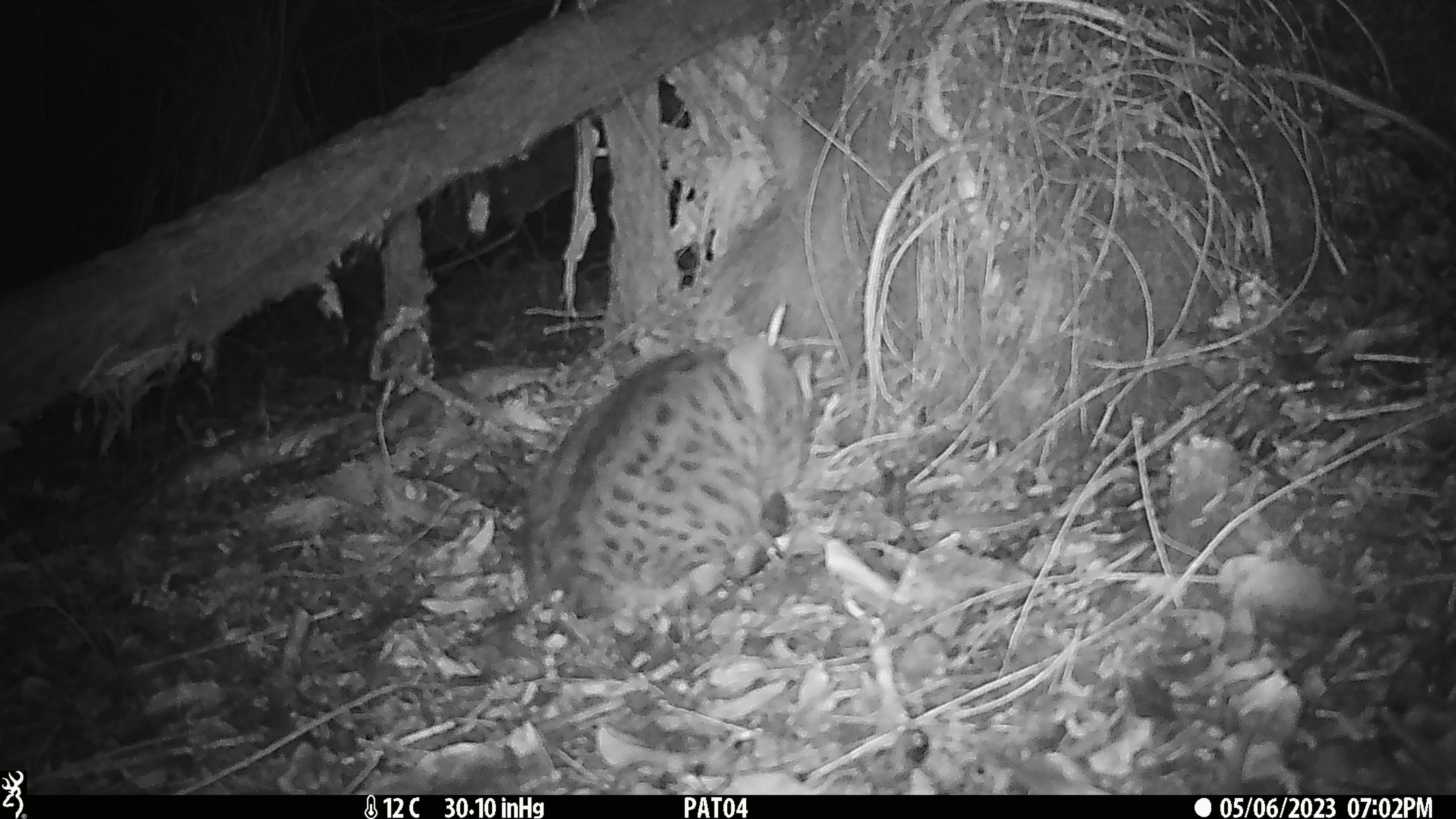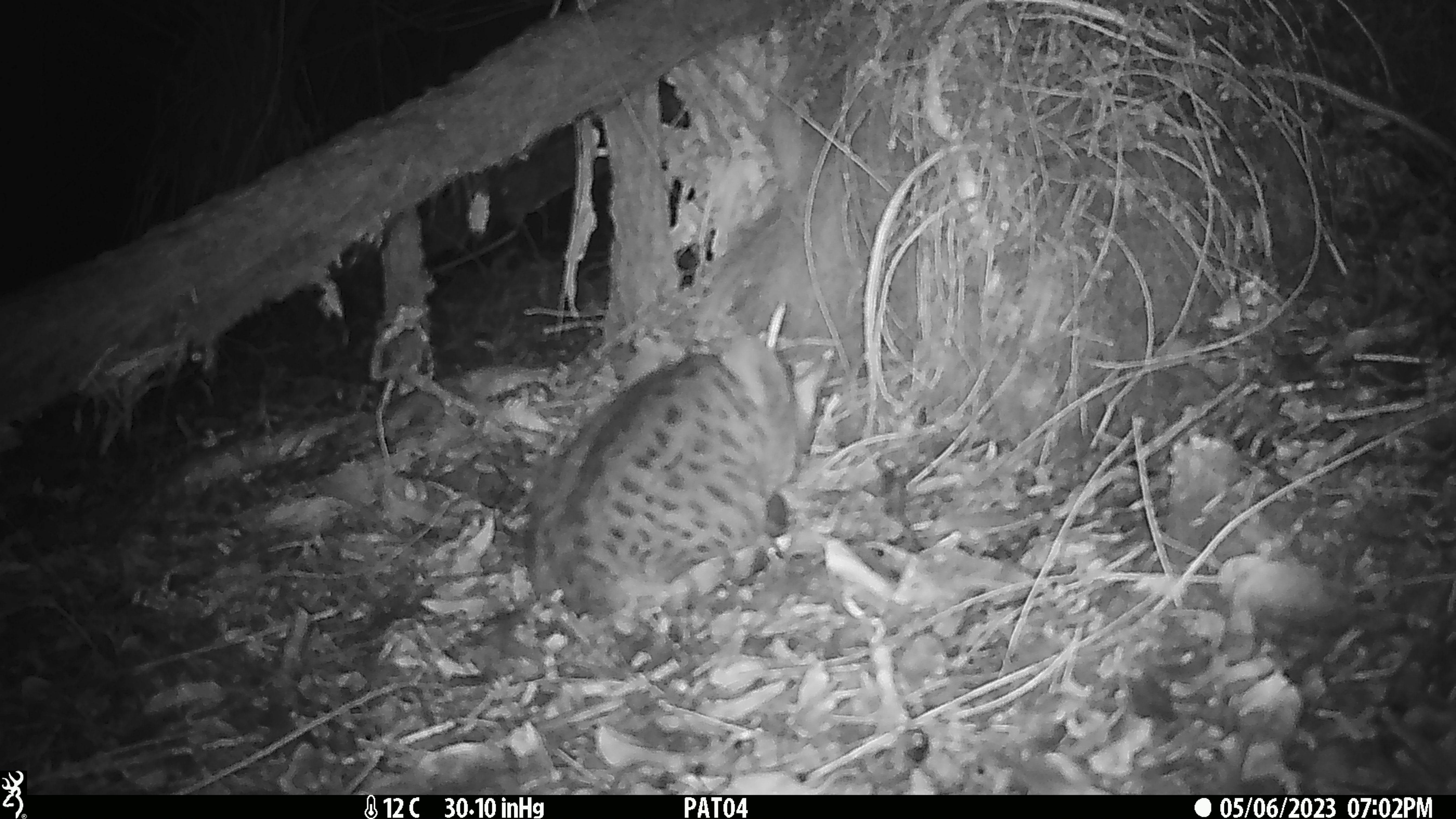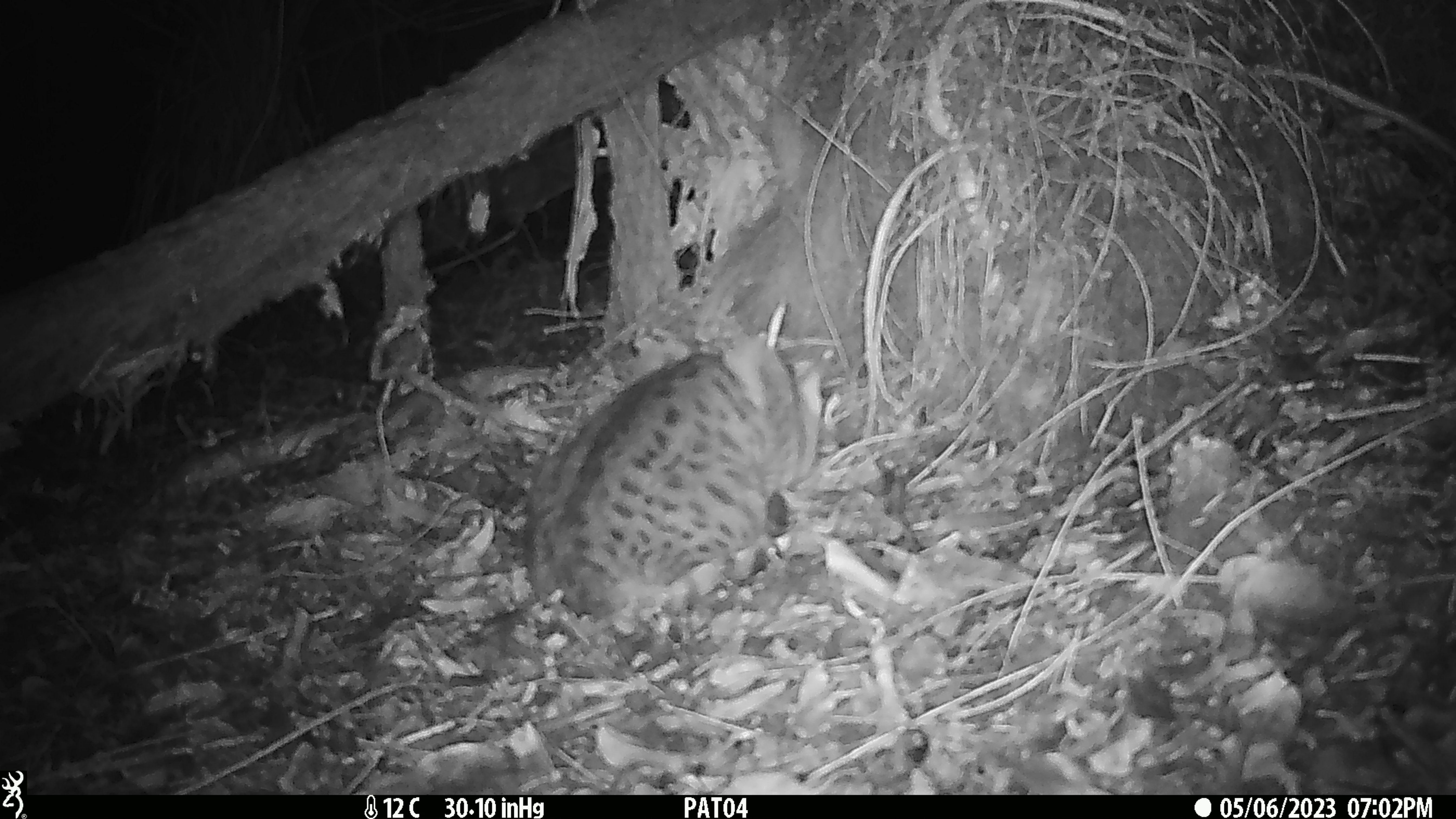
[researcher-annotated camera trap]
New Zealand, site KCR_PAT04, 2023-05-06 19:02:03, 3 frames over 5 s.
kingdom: Animalia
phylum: Chordata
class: Mammalia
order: Carnivora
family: Felidae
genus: Felis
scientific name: Felis catus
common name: domestic cat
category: cat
Cat (domestic cat) (Felis catus).